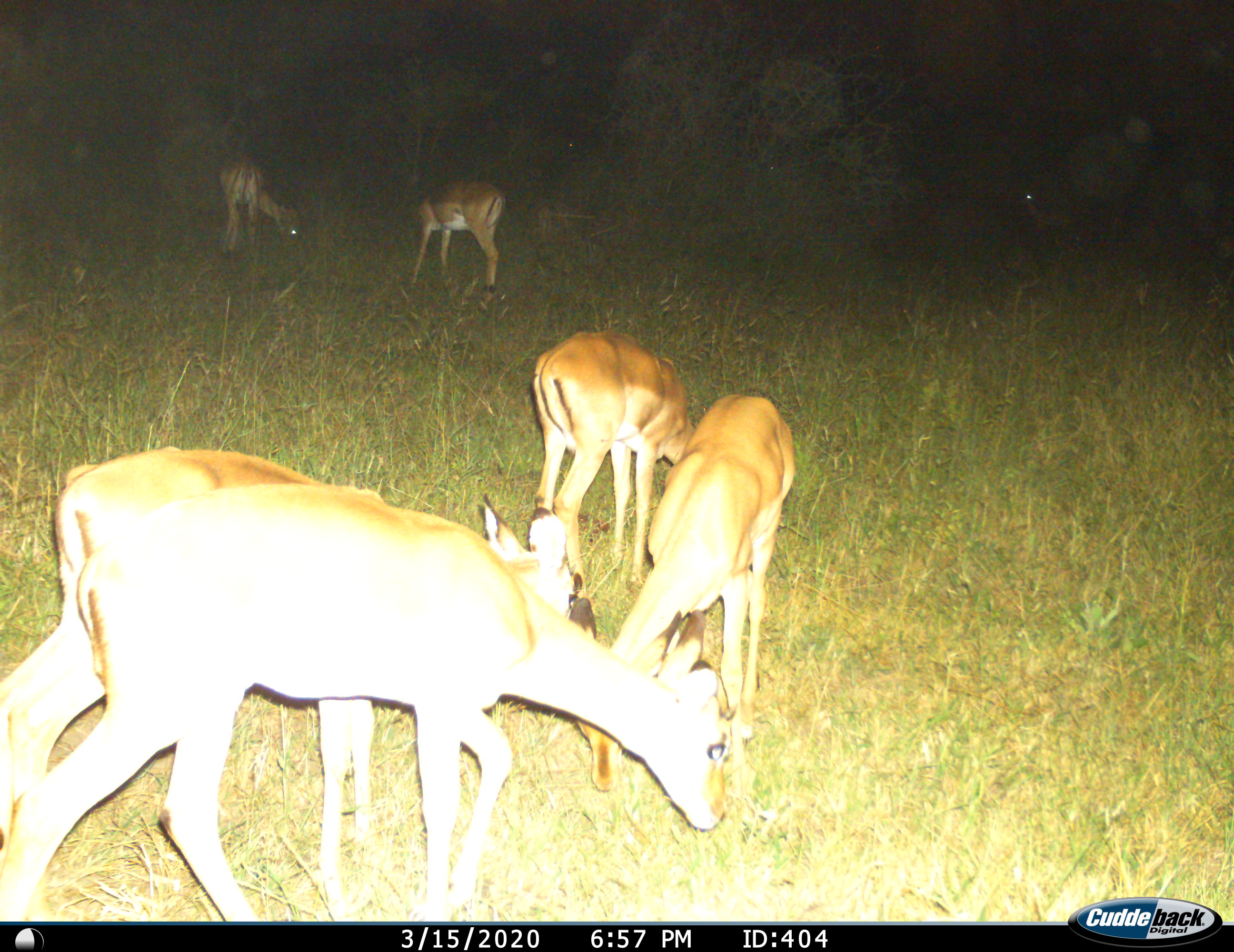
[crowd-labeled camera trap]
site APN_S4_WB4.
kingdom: Animalia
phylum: Chordata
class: Mammalia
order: Artiodactyla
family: Bovidae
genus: Aepyceros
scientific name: Aepyceros melampus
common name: impala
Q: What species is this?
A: Impala (Aepyceros melampus).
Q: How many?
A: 6.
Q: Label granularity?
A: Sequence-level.